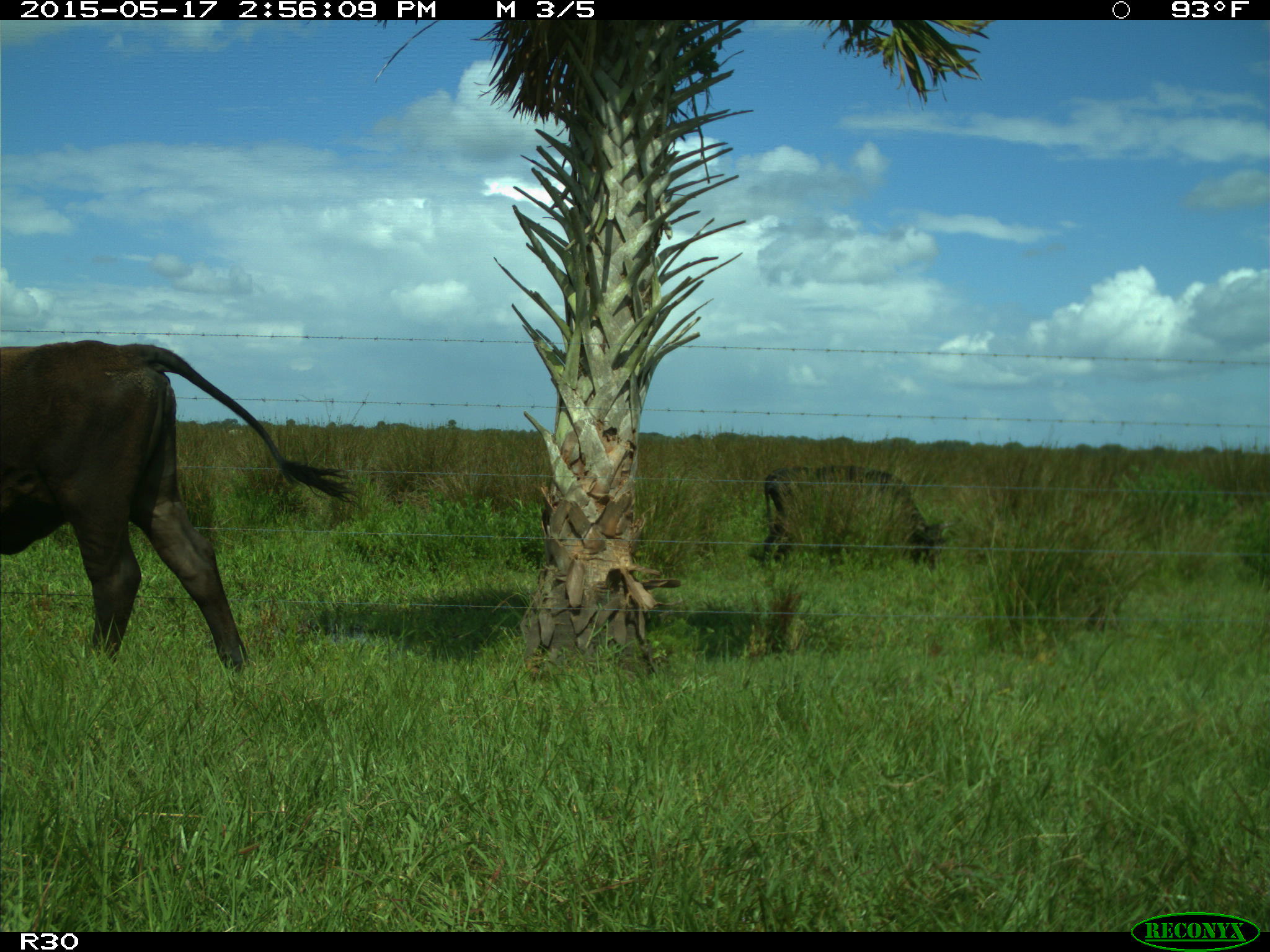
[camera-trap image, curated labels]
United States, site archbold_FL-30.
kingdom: Animalia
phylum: Chordata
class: Mammalia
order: Artiodactyla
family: Bovidae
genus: Bos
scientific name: Bos taurus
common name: domestic cow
Bos taurus (domestic cow).